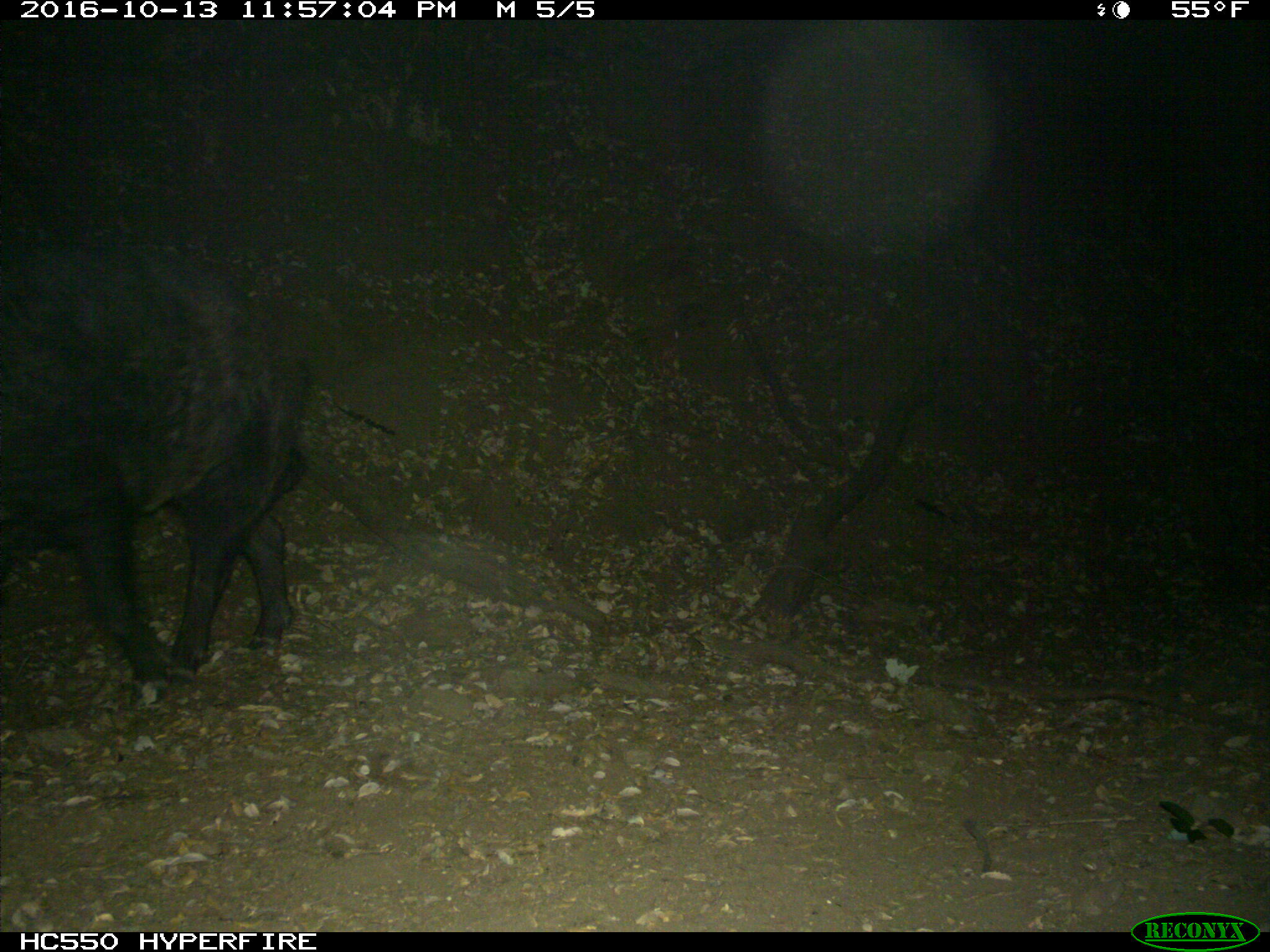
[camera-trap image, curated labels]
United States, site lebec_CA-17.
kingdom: Animalia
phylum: Chordata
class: Mammalia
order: Artiodactyla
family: Suidae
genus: Sus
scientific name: Sus scrofa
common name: wild boar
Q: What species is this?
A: Sus scrofa (wild boar).